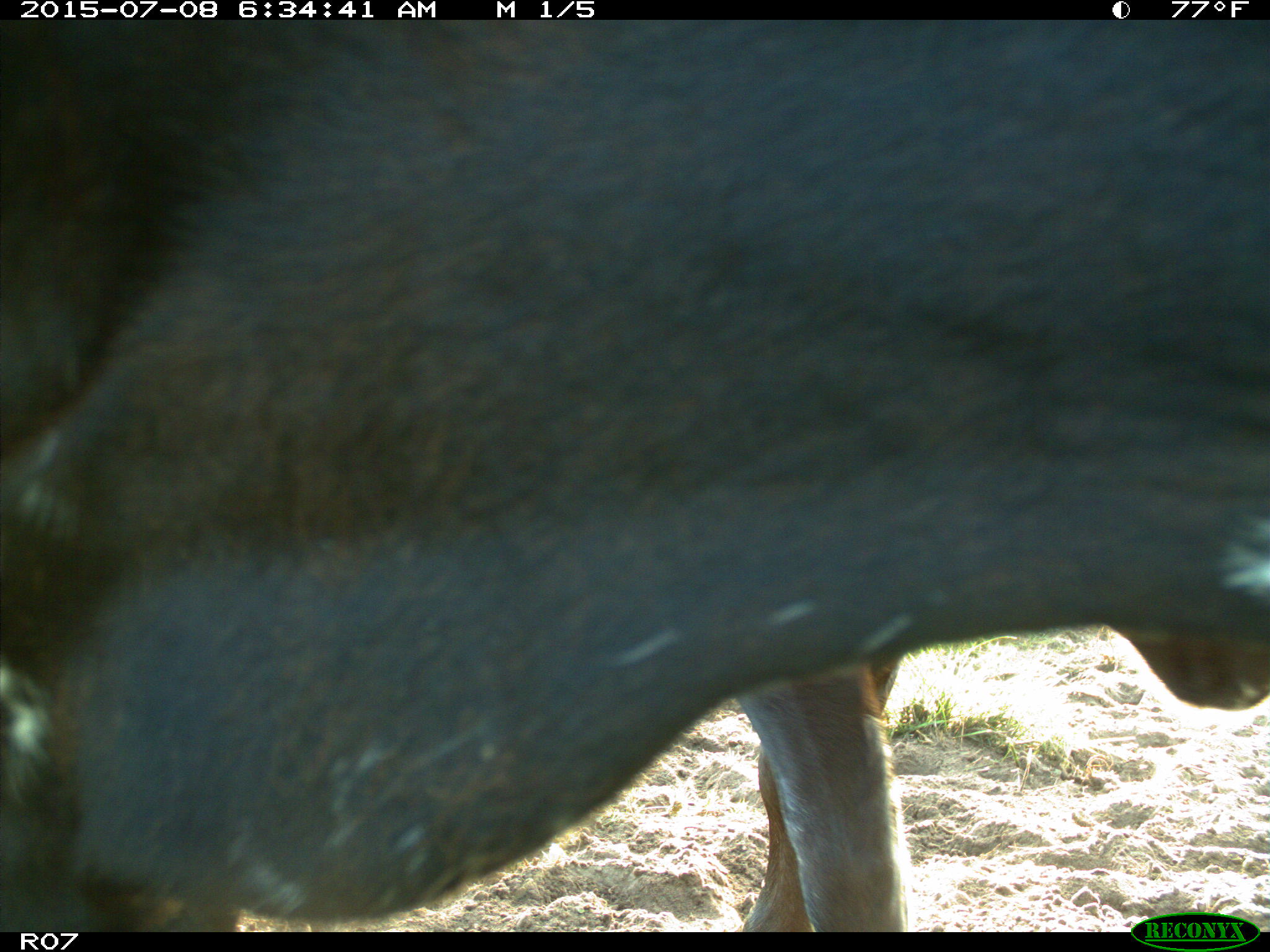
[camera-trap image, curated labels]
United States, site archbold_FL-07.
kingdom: Animalia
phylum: Chordata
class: Mammalia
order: Artiodactyla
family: Bovidae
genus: Bos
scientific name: Bos taurus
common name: domestic cow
Bos taurus (domestic cow).